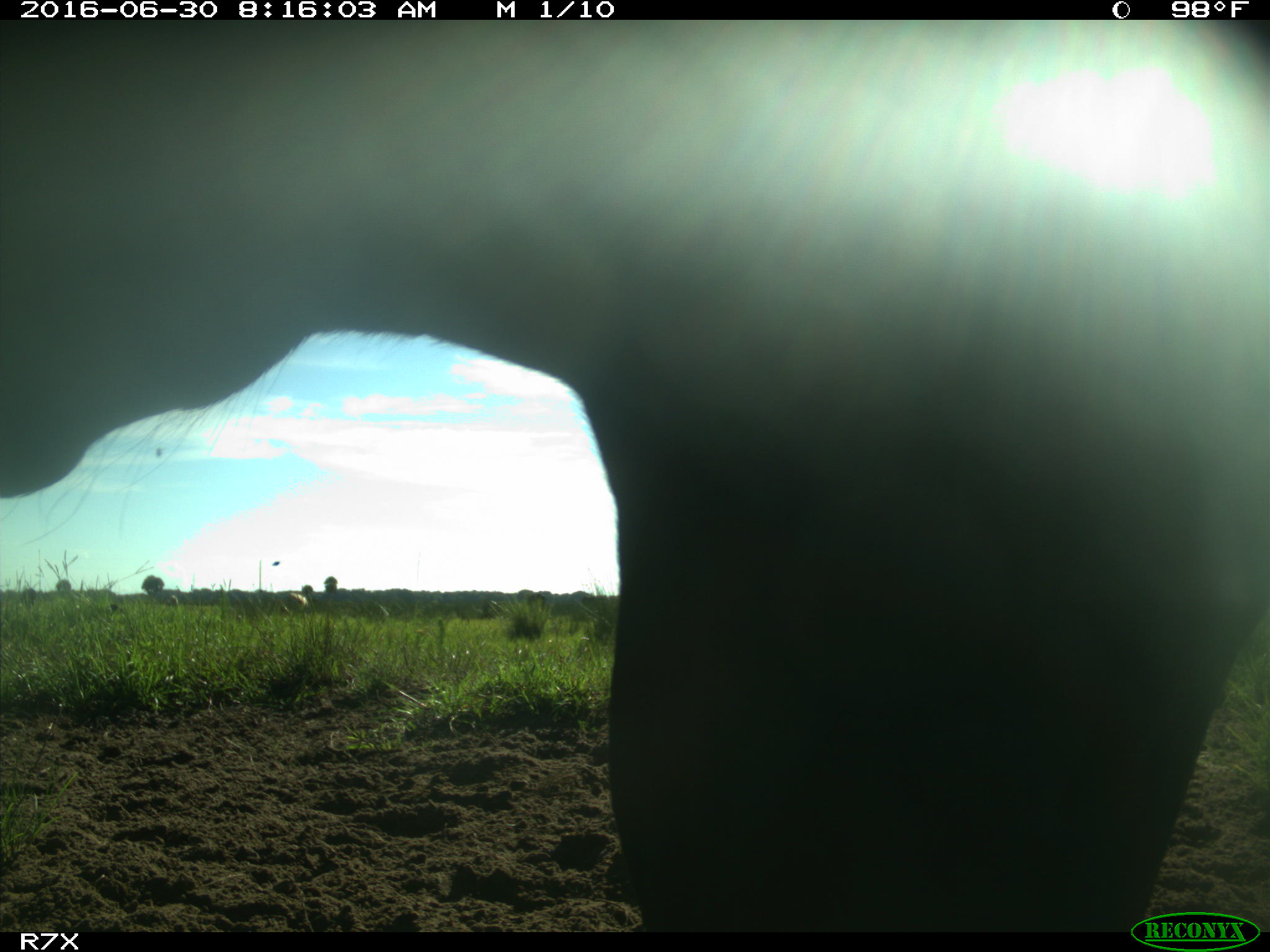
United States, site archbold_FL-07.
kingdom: Animalia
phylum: Chordata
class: Mammalia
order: Artiodactyla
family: Bovidae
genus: Bos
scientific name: Bos taurus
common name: domestic cow